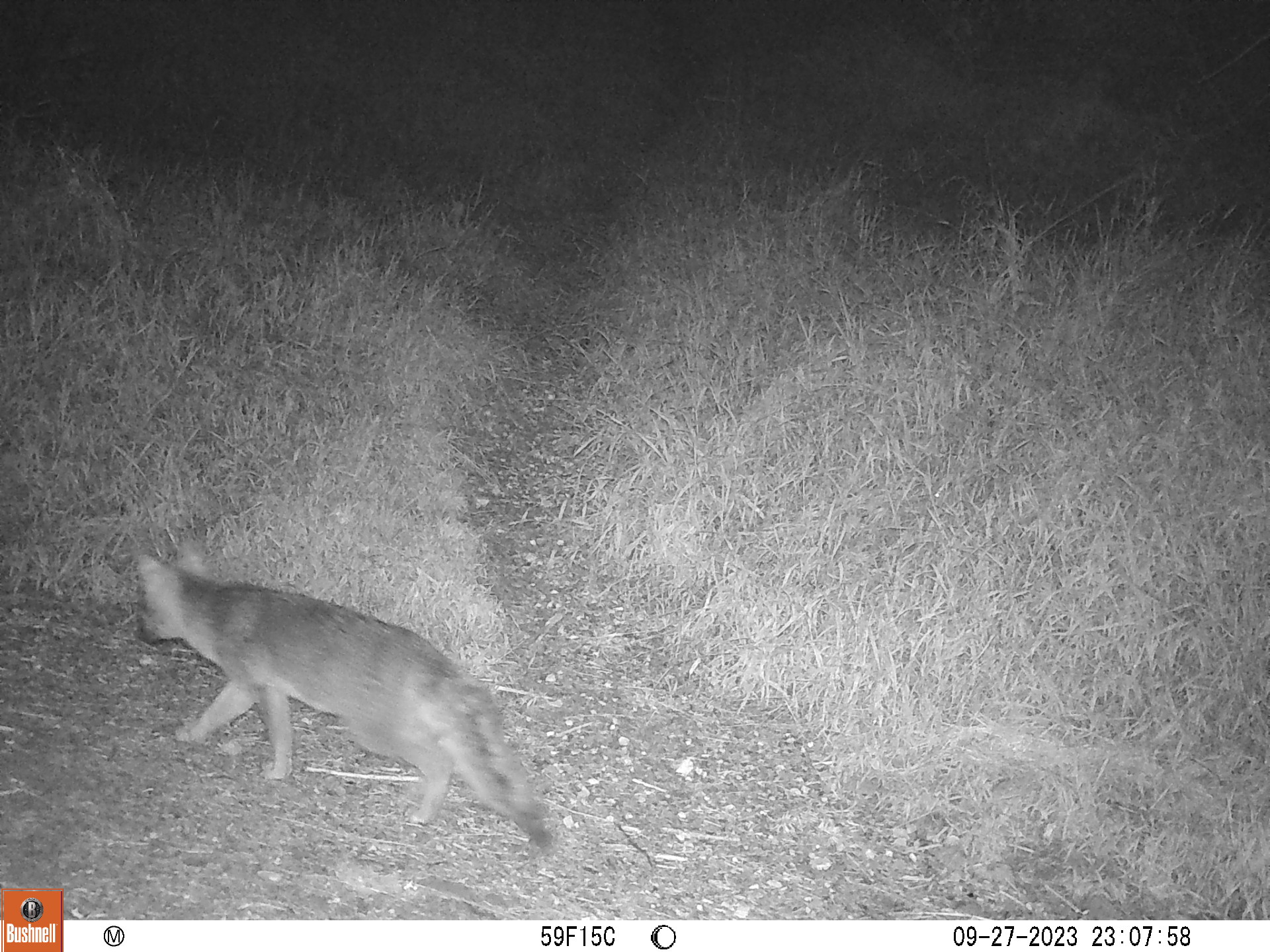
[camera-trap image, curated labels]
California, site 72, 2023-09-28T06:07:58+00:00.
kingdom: Animalia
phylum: Chordata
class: Mammalia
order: Carnivora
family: Canidae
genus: Urocyon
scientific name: Urocyon cinereoargenteus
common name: gray fox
Gray fox (Urocyon cinereoargenteus).